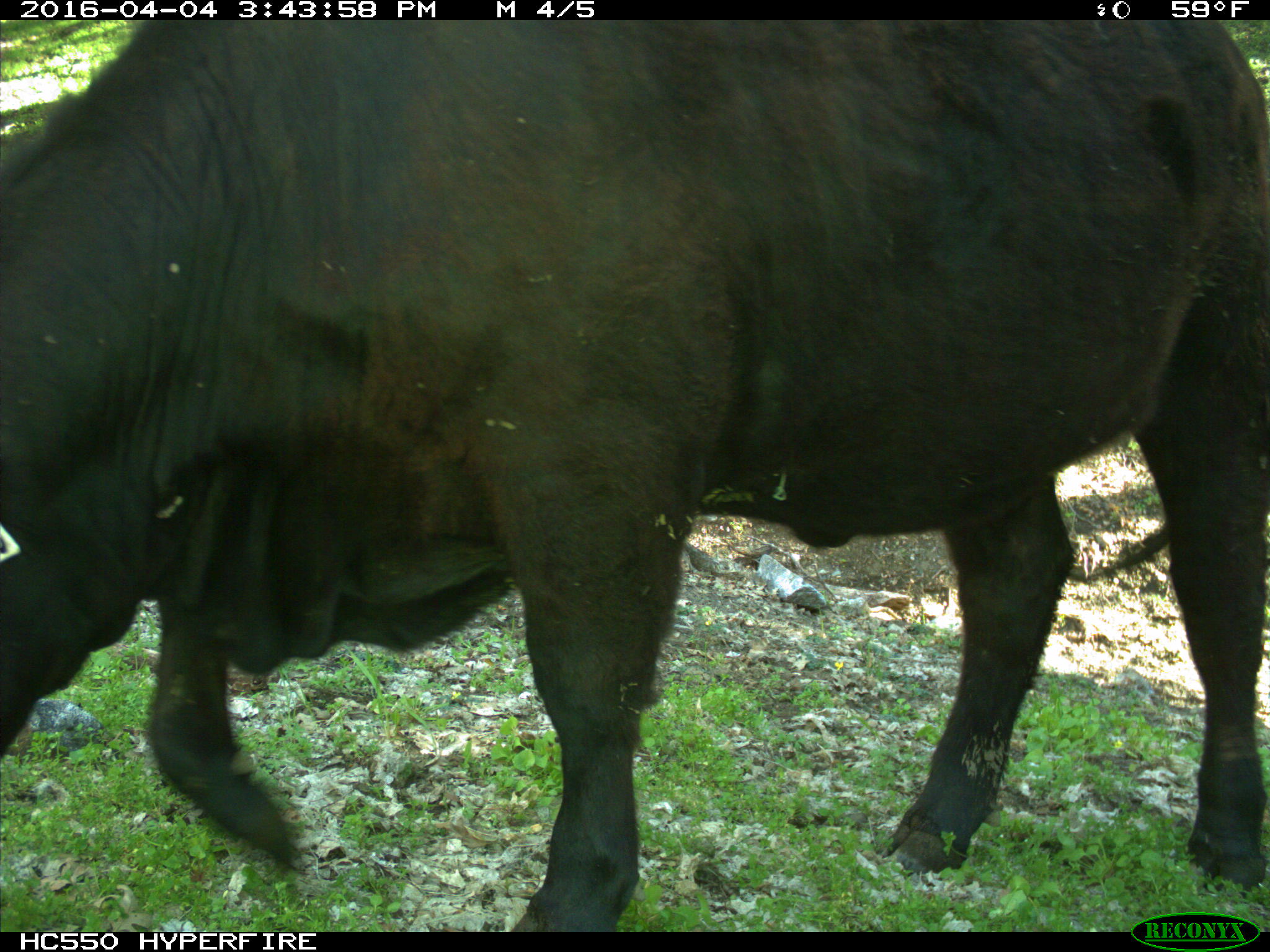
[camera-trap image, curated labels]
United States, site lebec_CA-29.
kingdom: Animalia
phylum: Chordata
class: Mammalia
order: Artiodactyla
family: Bovidae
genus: Bos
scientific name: Bos taurus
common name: domestic cow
Bos taurus (domestic cow).